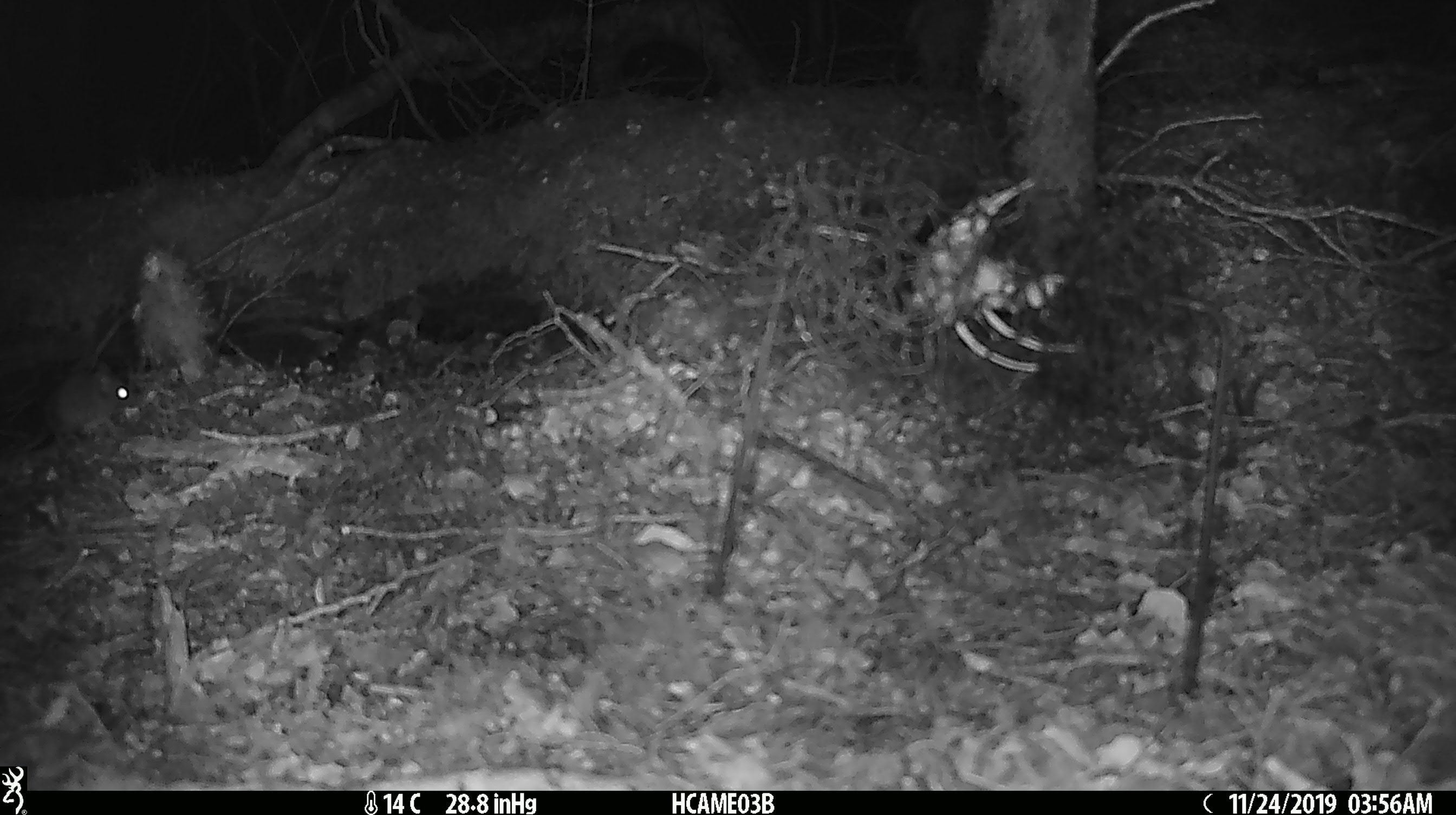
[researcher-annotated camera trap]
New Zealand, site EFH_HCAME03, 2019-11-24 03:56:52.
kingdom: Animalia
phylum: Chordata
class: Mammalia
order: Rodentia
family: Muridae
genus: Mus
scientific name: Mus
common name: mouse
Mouse (Mus).